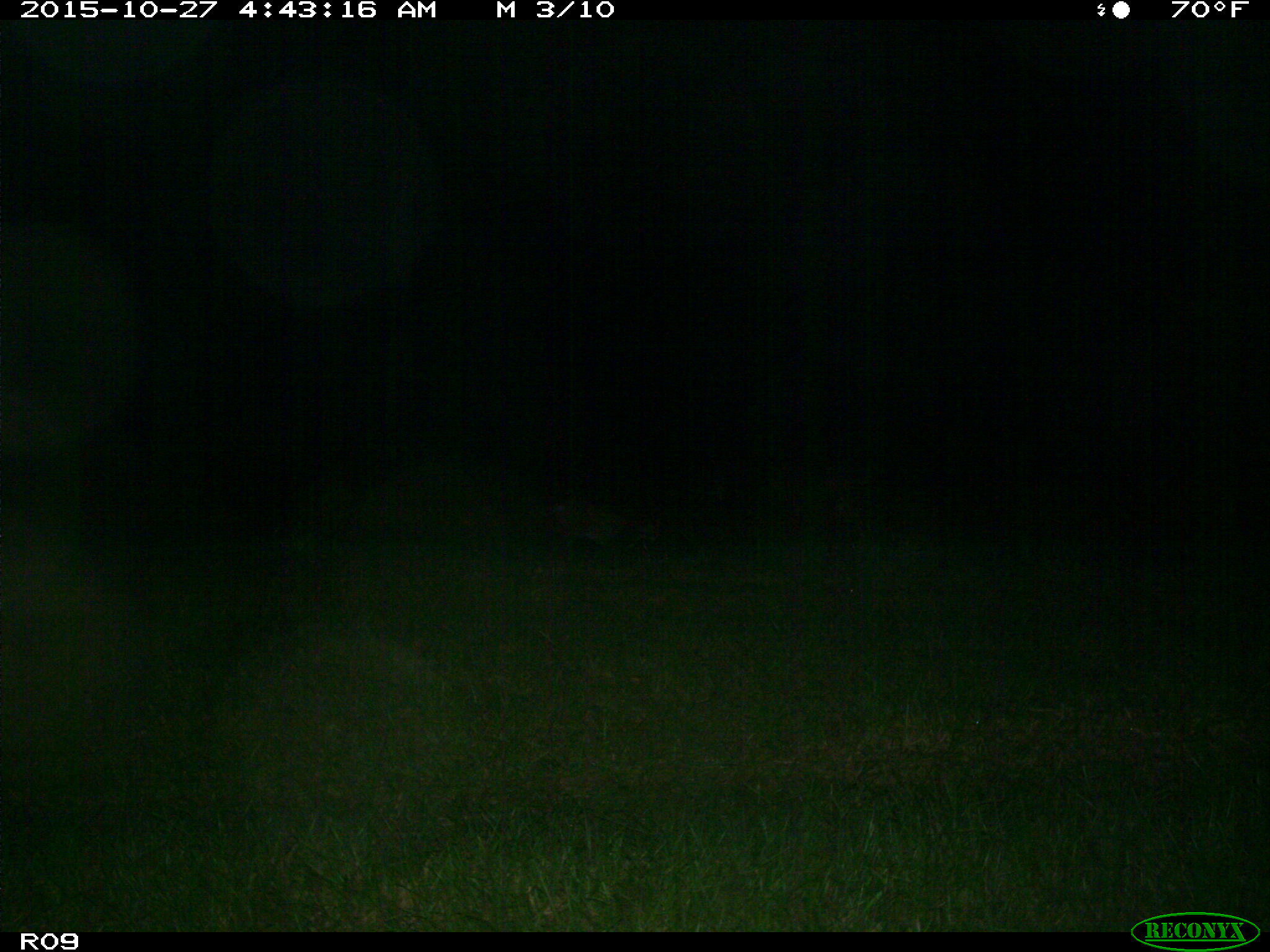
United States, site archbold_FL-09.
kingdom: Animalia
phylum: Chordata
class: Mammalia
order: Carnivora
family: Felidae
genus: Lynx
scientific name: Lynx rufus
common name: bobcat